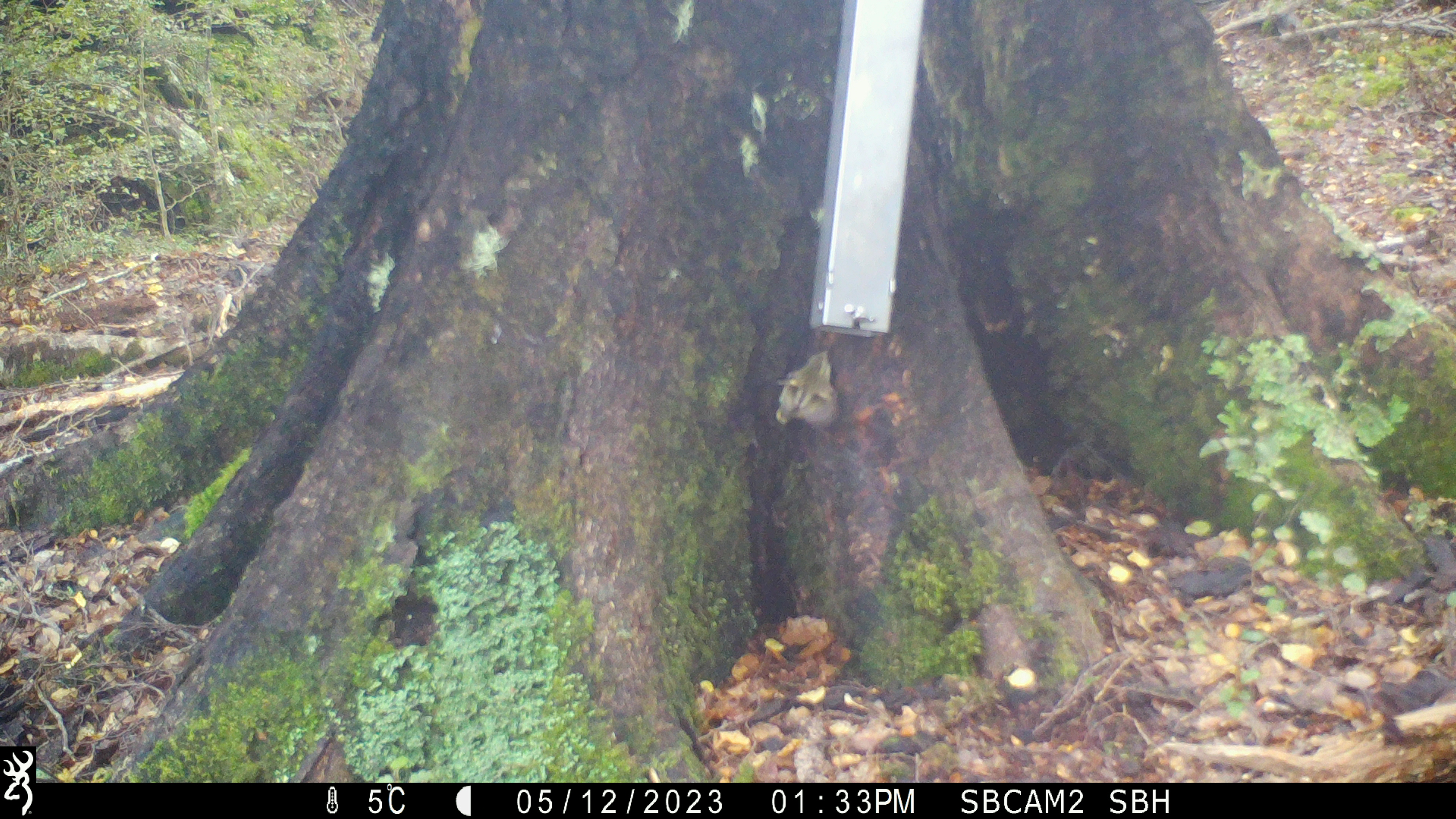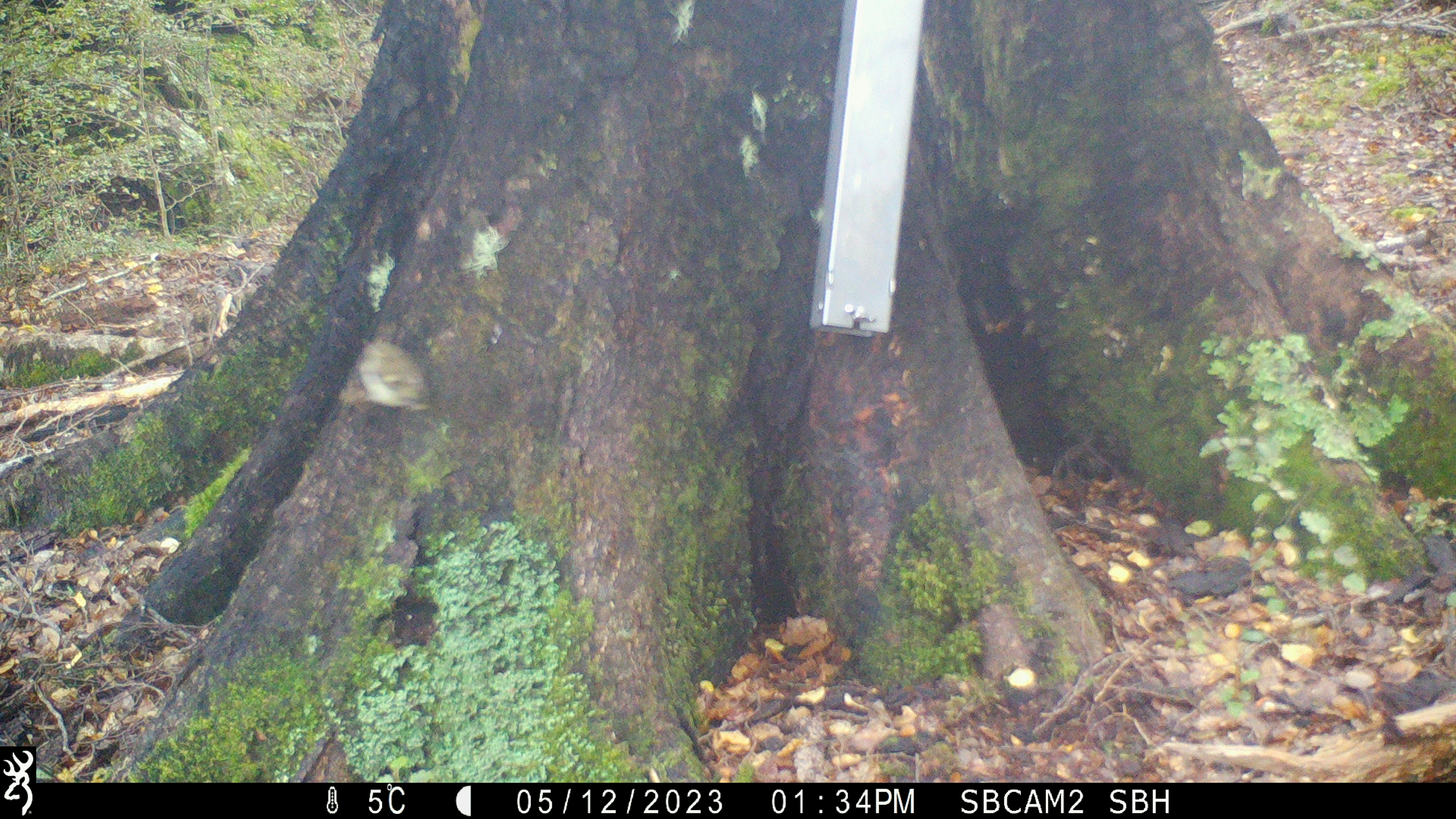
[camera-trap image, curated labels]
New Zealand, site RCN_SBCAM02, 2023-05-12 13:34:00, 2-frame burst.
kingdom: Animalia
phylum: Chordata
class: Aves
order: Passeriformes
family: Acanthisittidae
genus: Acanthisitta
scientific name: Acanthisitta chloris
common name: rifleman